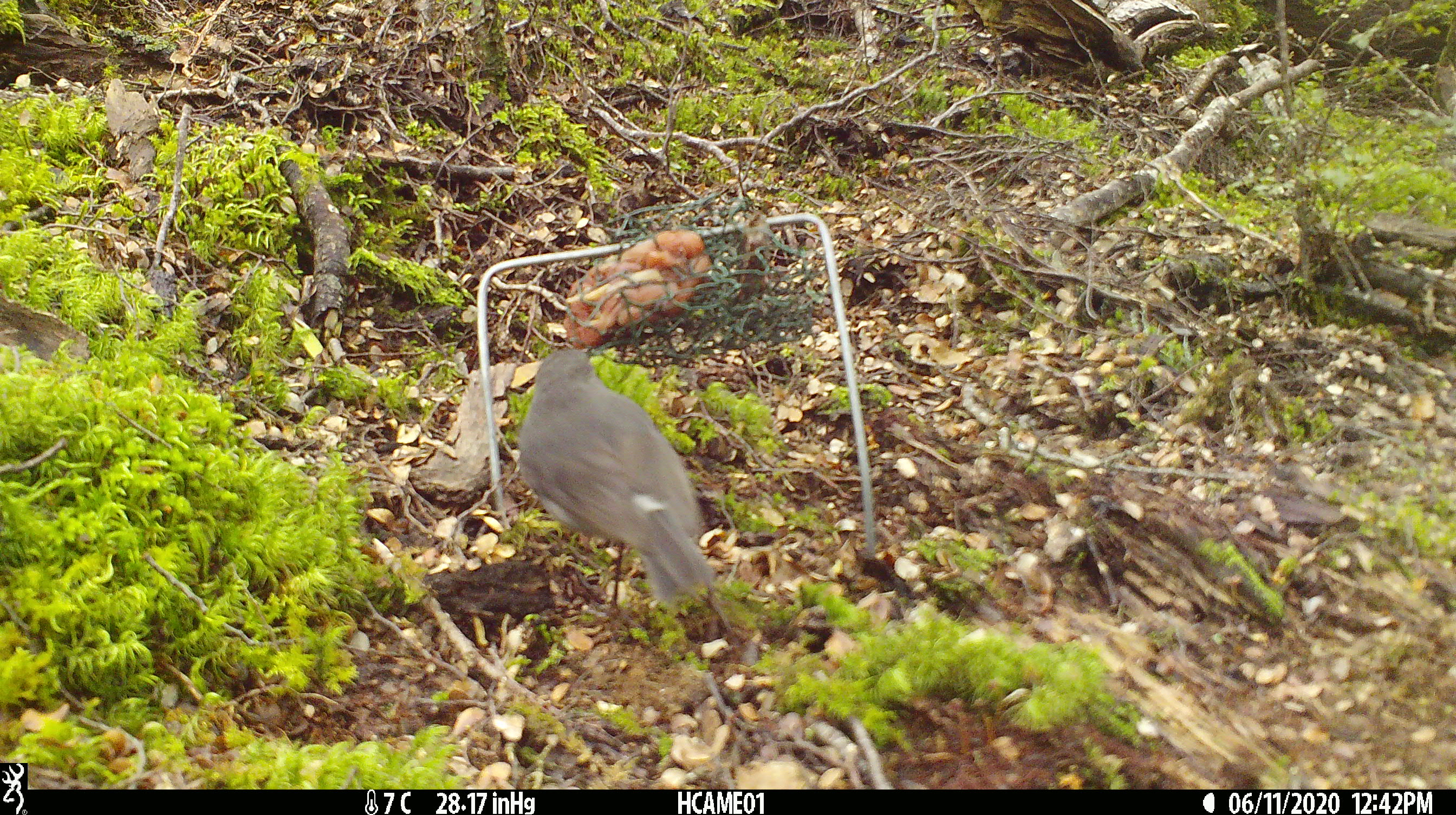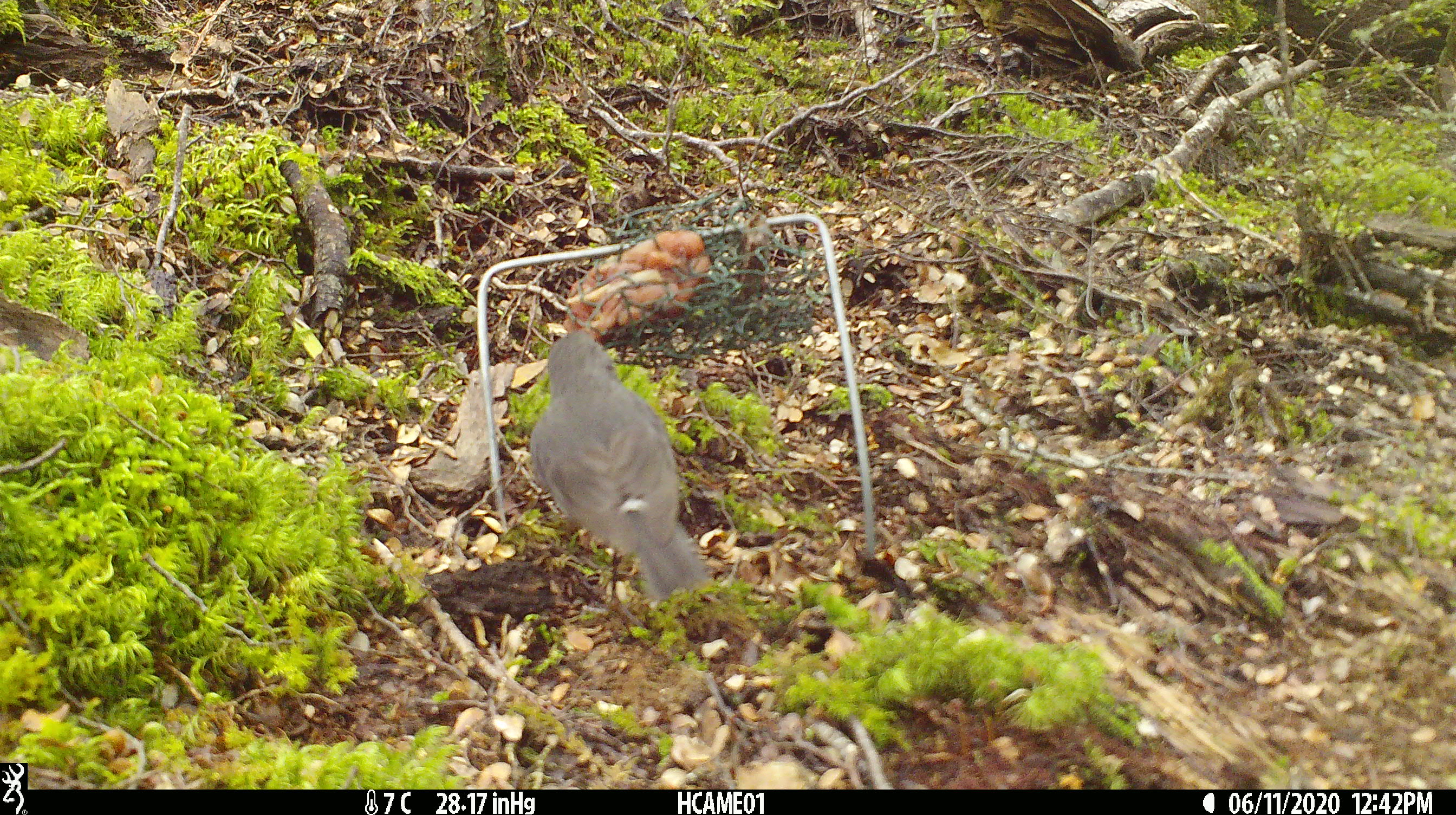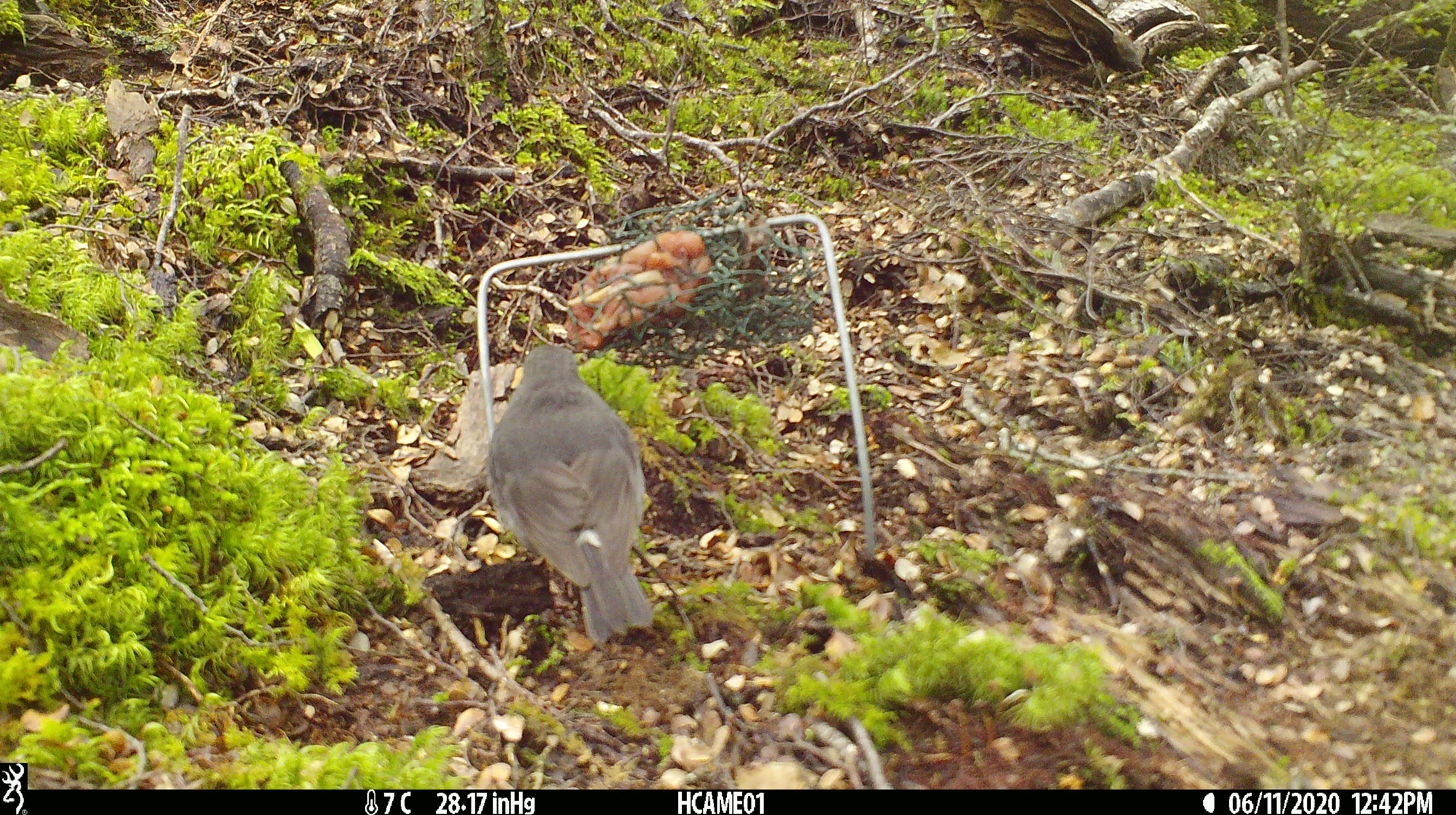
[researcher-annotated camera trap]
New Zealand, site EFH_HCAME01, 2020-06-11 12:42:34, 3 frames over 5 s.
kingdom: Animalia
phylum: Chordata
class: Aves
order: Passeriformes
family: Petroicidae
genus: Petroica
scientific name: Petroica australis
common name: new zealand robin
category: robin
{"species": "robin (new zealand robin) (Petroica australis)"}